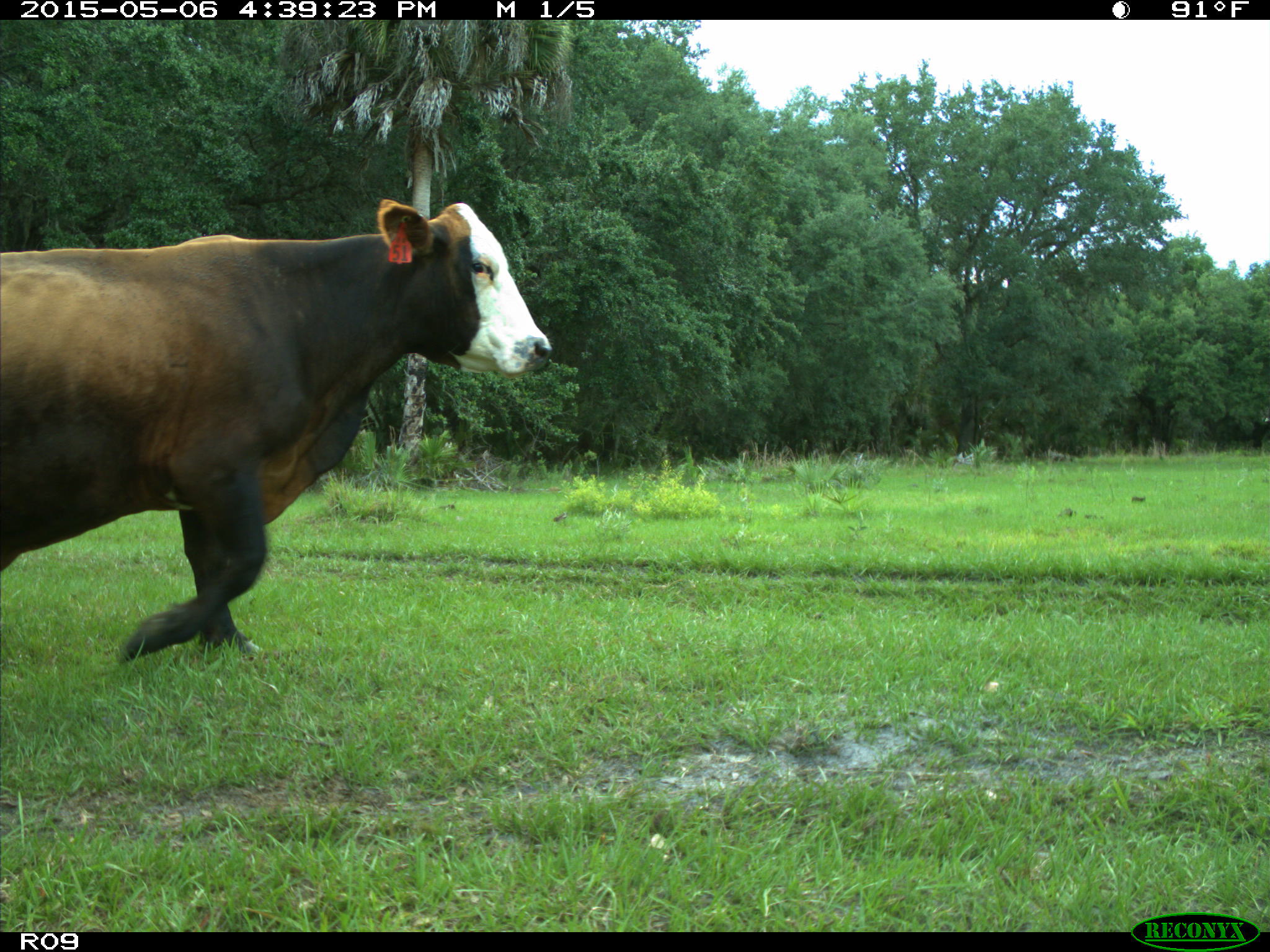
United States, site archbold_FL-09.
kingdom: Animalia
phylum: Chordata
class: Mammalia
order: Artiodactyla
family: Bovidae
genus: Bos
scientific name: Bos taurus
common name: domestic cow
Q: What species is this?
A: Bos taurus (domestic cow).